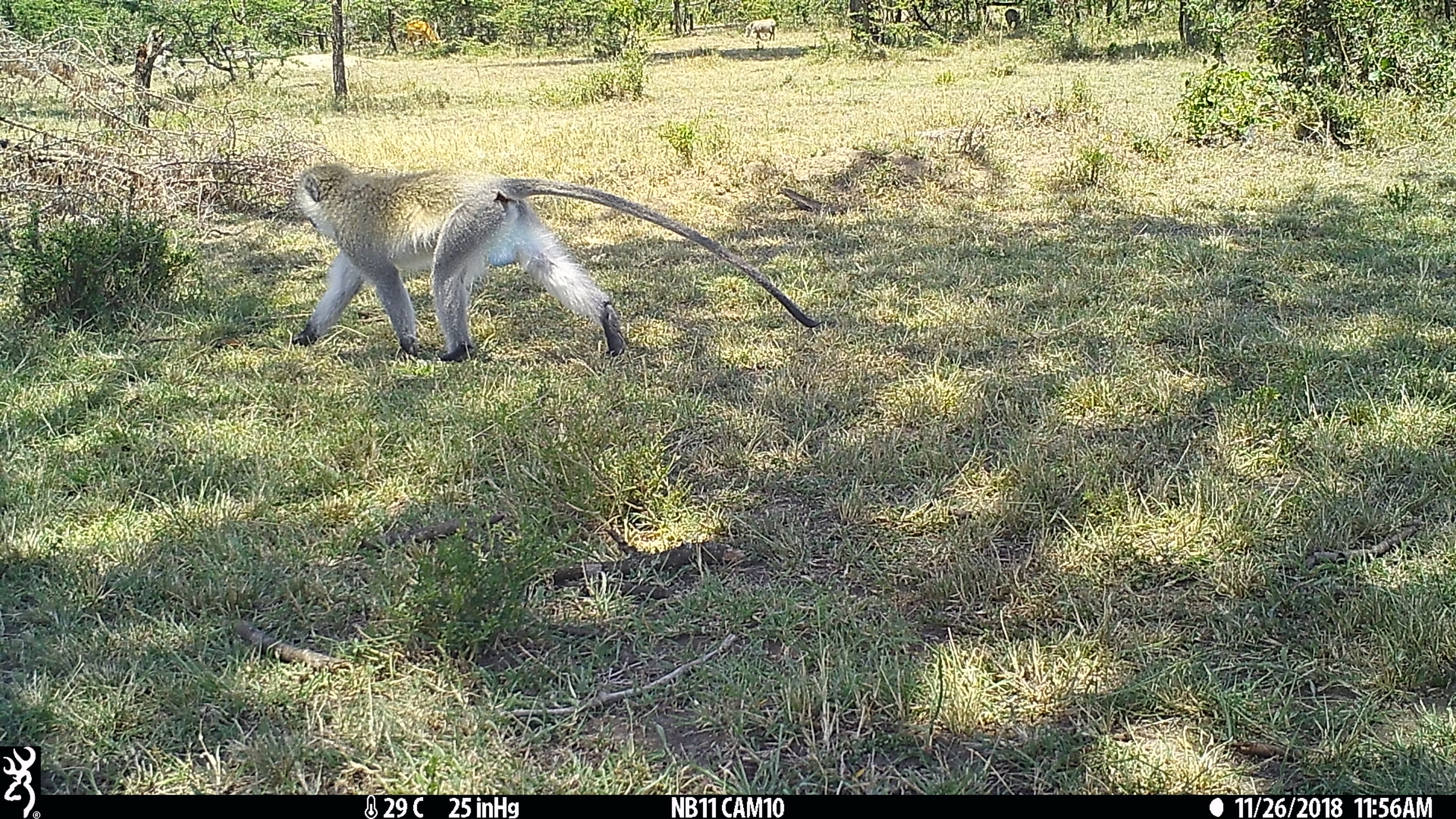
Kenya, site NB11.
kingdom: Animalia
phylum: Chordata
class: Mammalia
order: Primates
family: Cercopithecidae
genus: Chlorocebus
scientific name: Chlorocebus pygerythrus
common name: vervet monkey